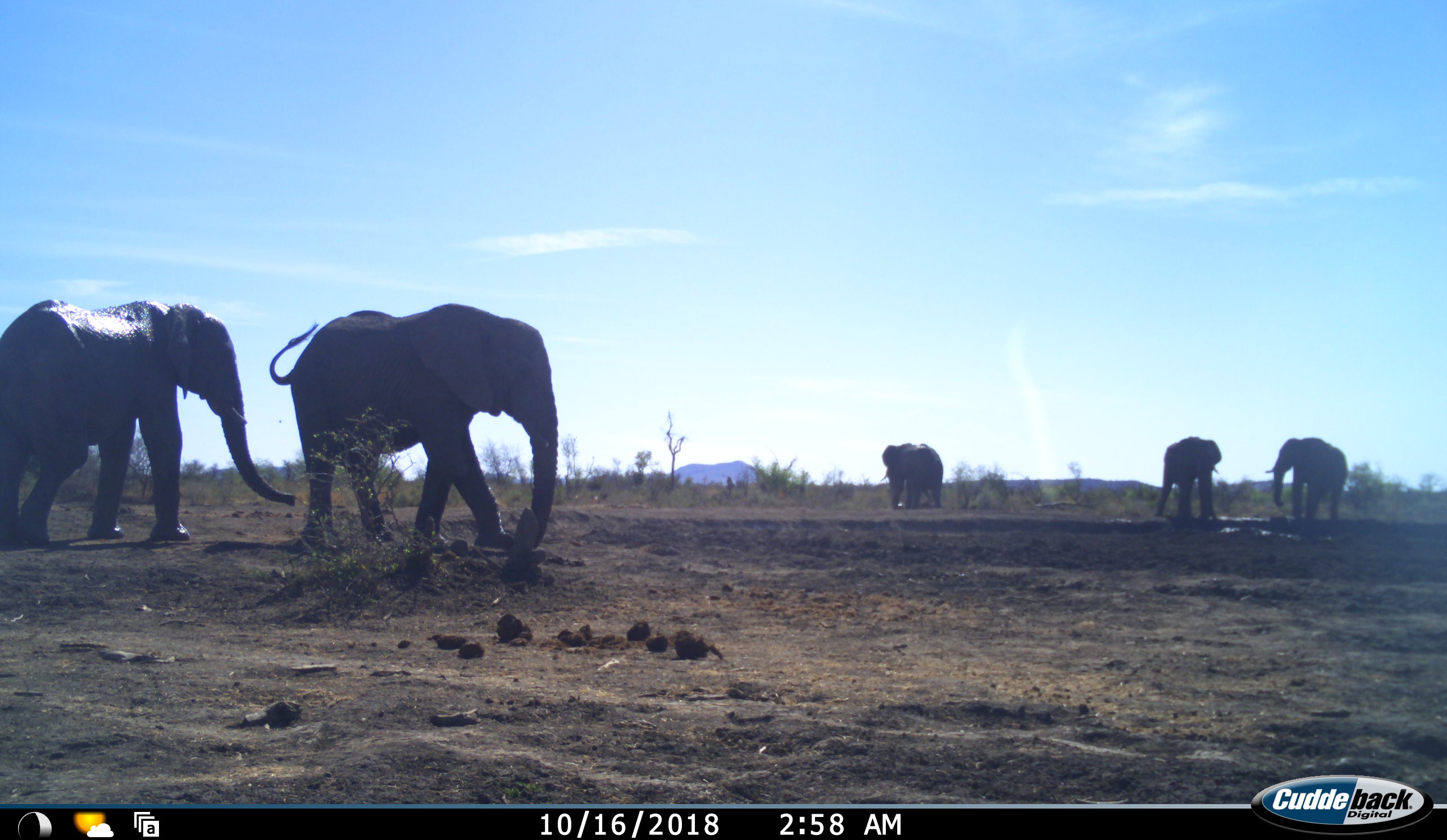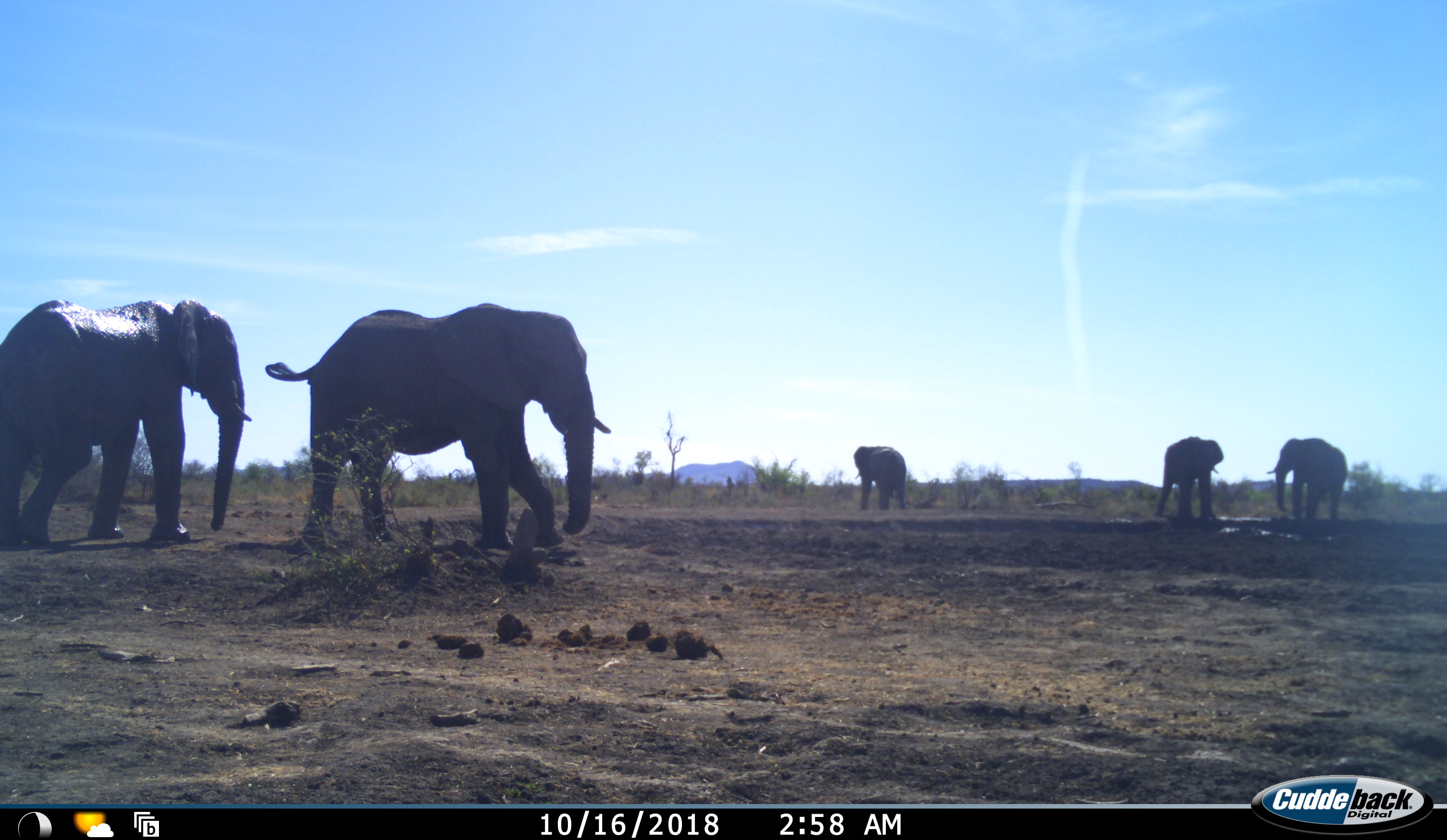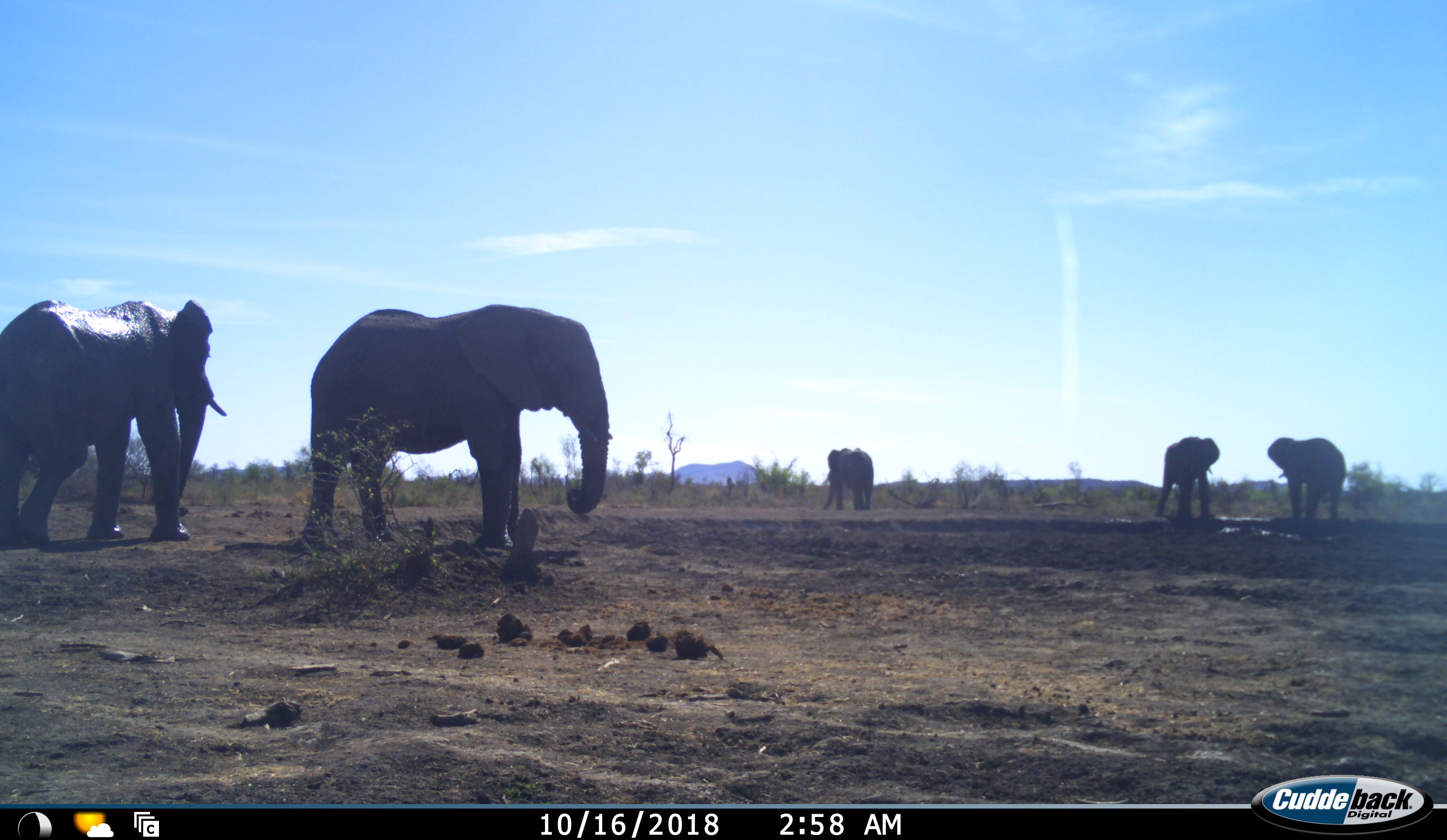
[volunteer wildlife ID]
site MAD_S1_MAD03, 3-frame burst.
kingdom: Animalia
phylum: Chordata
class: Mammalia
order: Proboscidea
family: Elephantidae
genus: Loxodonta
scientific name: Loxodonta africana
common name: african bush elephant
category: elephant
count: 5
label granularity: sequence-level